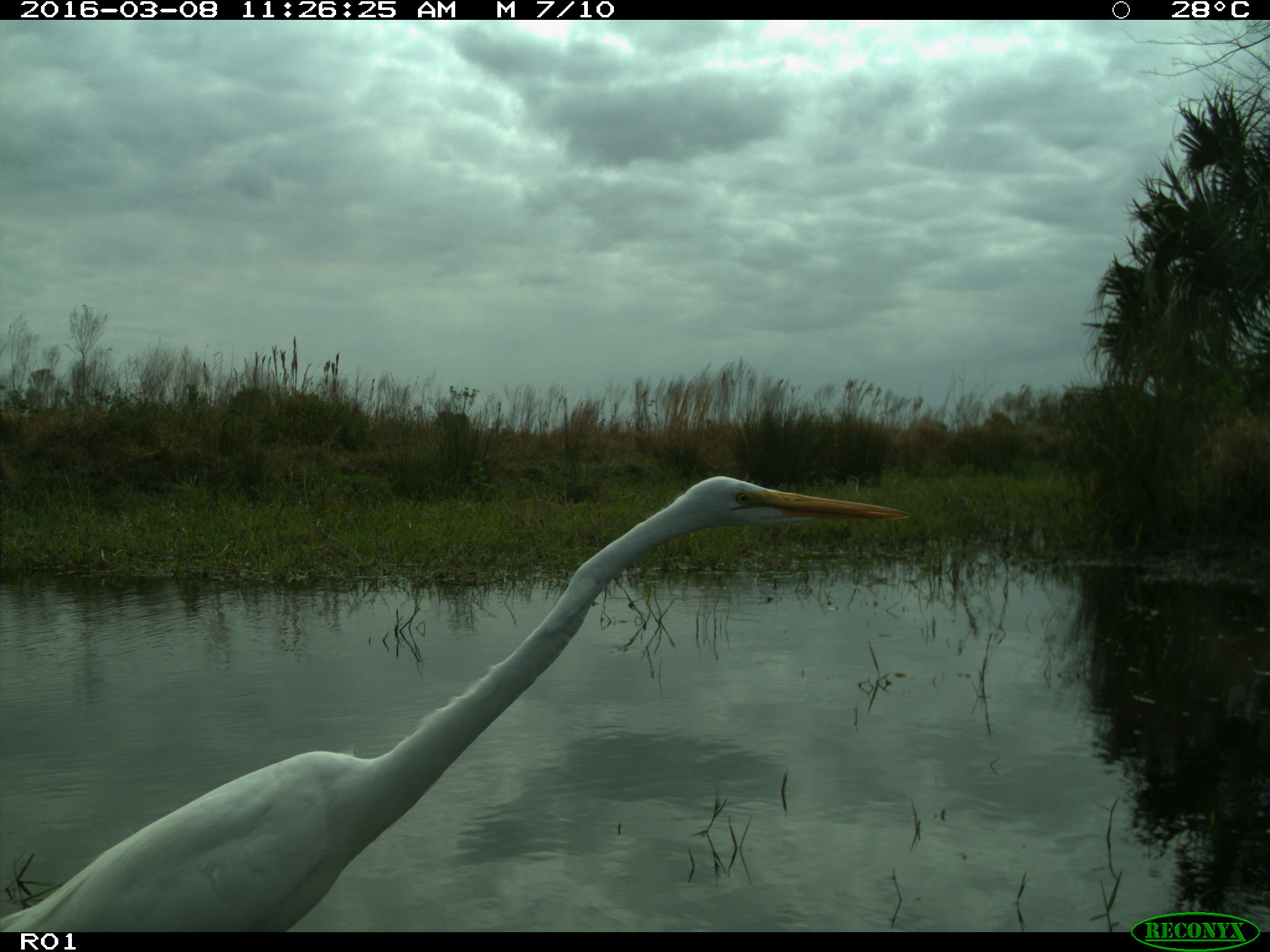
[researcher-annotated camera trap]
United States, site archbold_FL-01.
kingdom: Animalia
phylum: Chordata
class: Aves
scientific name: Aves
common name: birds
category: unidentified bird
Unidentified bird (birds) (Aves).